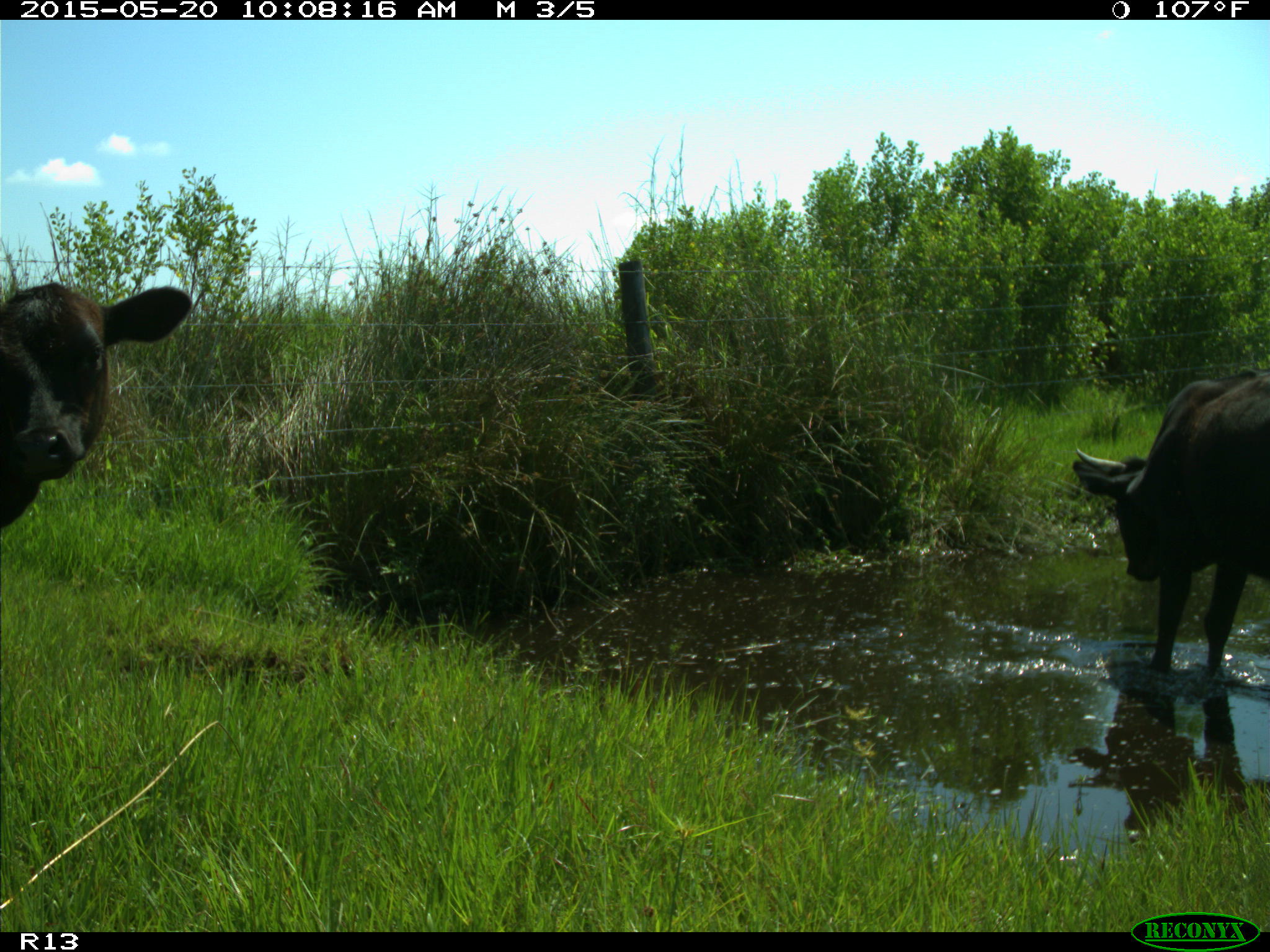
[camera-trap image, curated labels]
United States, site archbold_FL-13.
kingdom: Animalia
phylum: Chordata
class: Mammalia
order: Artiodactyla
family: Bovidae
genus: Bos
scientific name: Bos taurus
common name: domestic cow